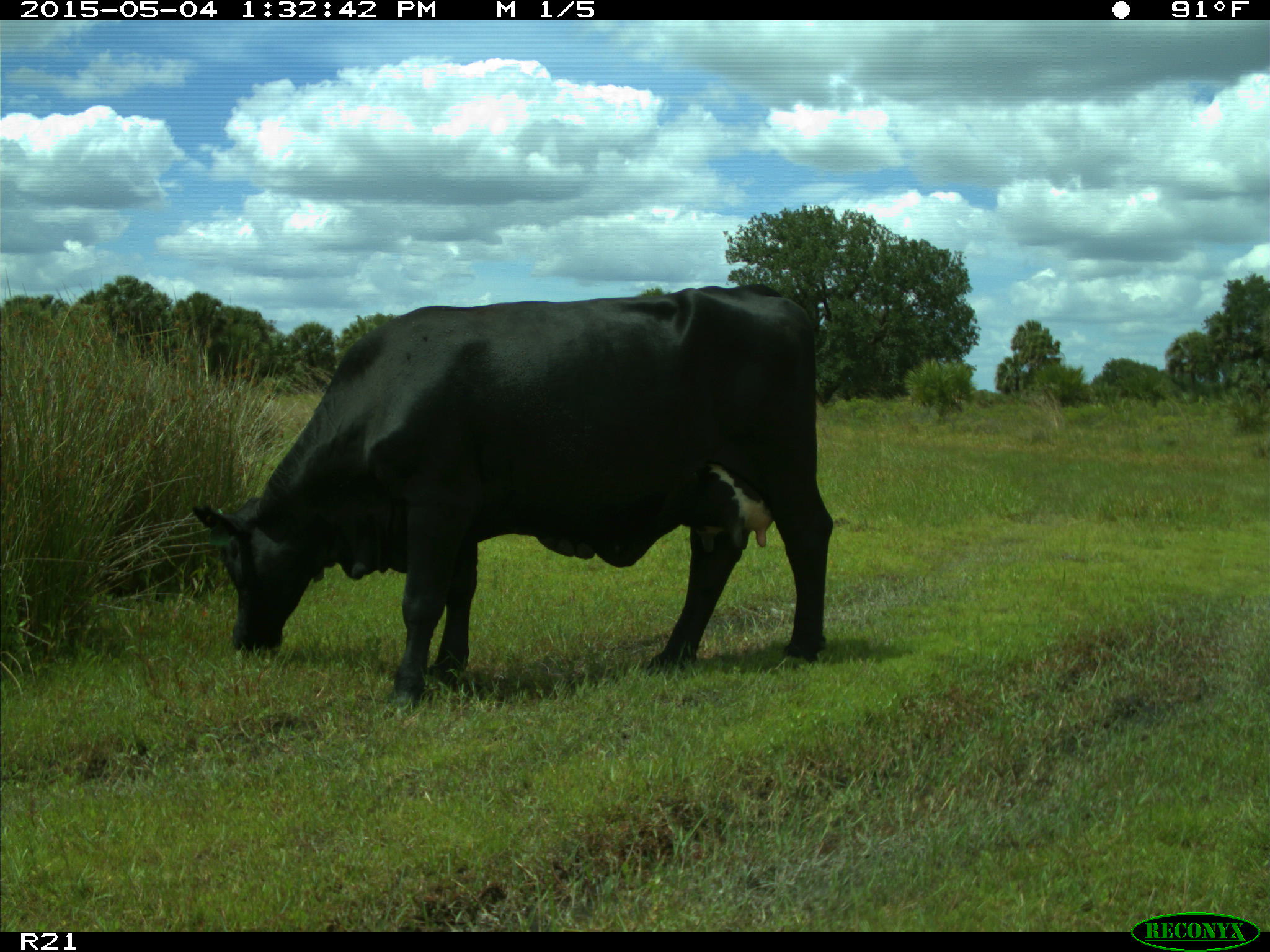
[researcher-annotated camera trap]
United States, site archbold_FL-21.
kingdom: Animalia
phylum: Chordata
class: Mammalia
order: Artiodactyla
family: Bovidae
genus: Bos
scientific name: Bos taurus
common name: domestic cow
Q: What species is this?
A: Bos taurus (domestic cow).